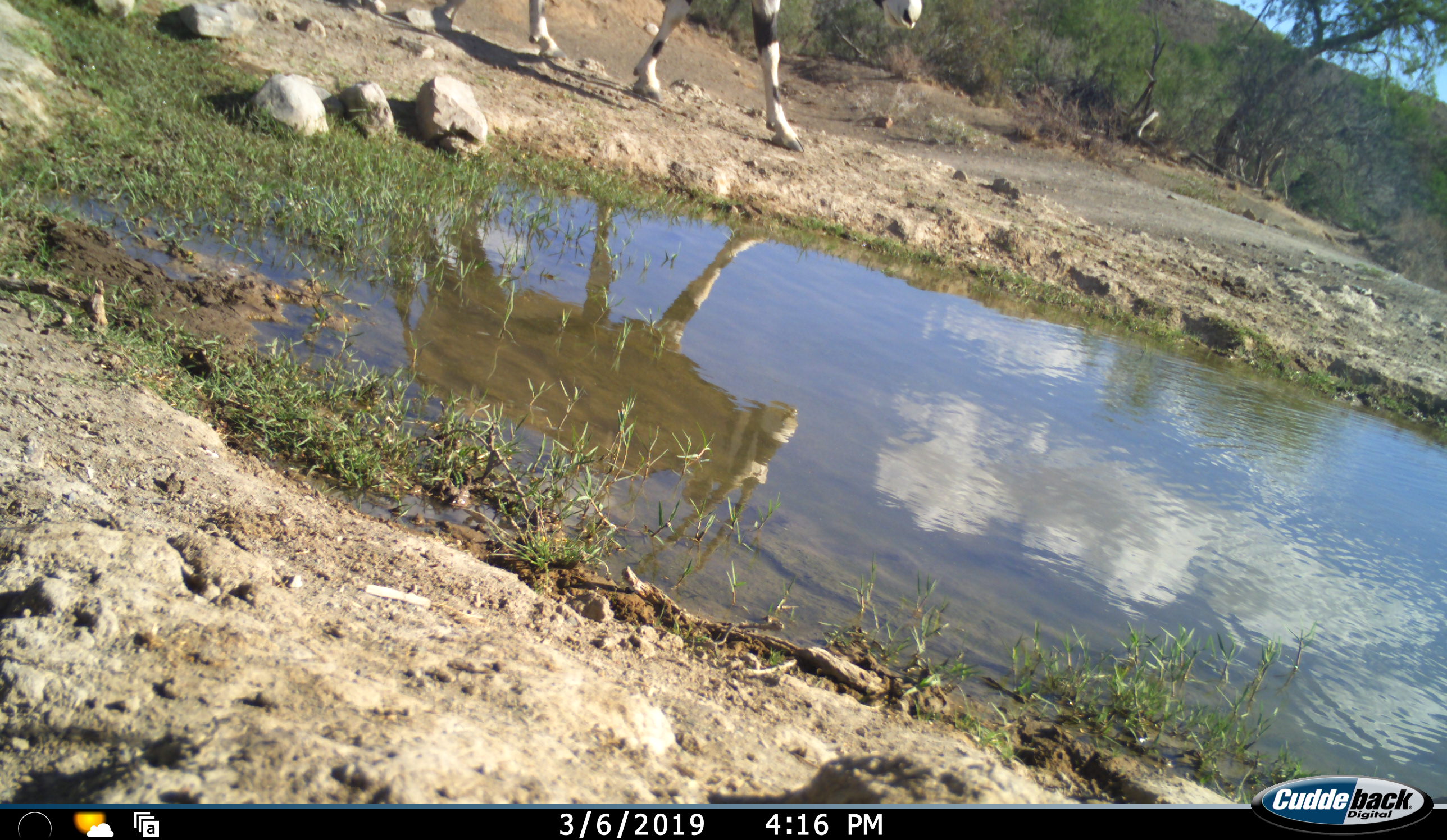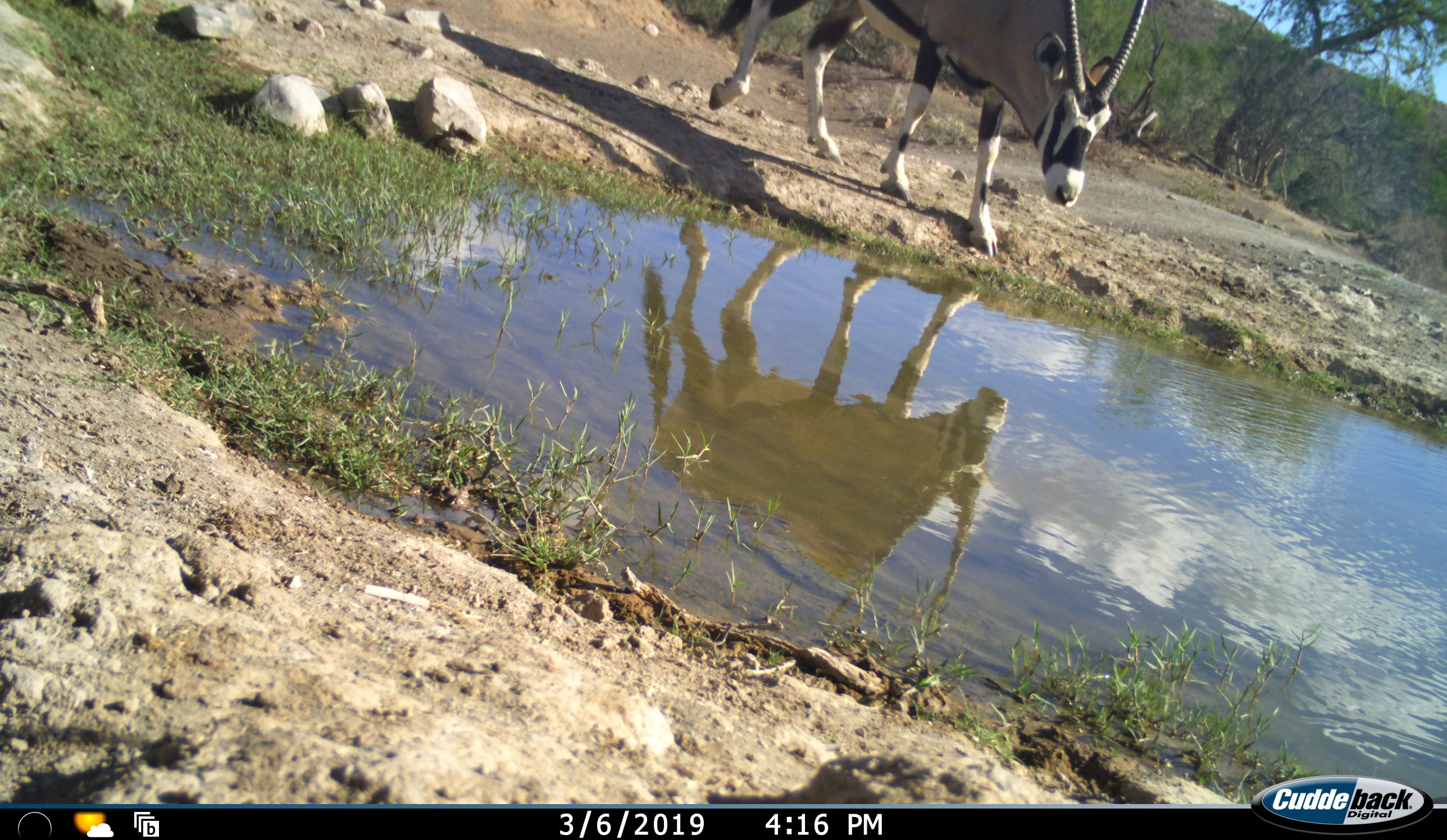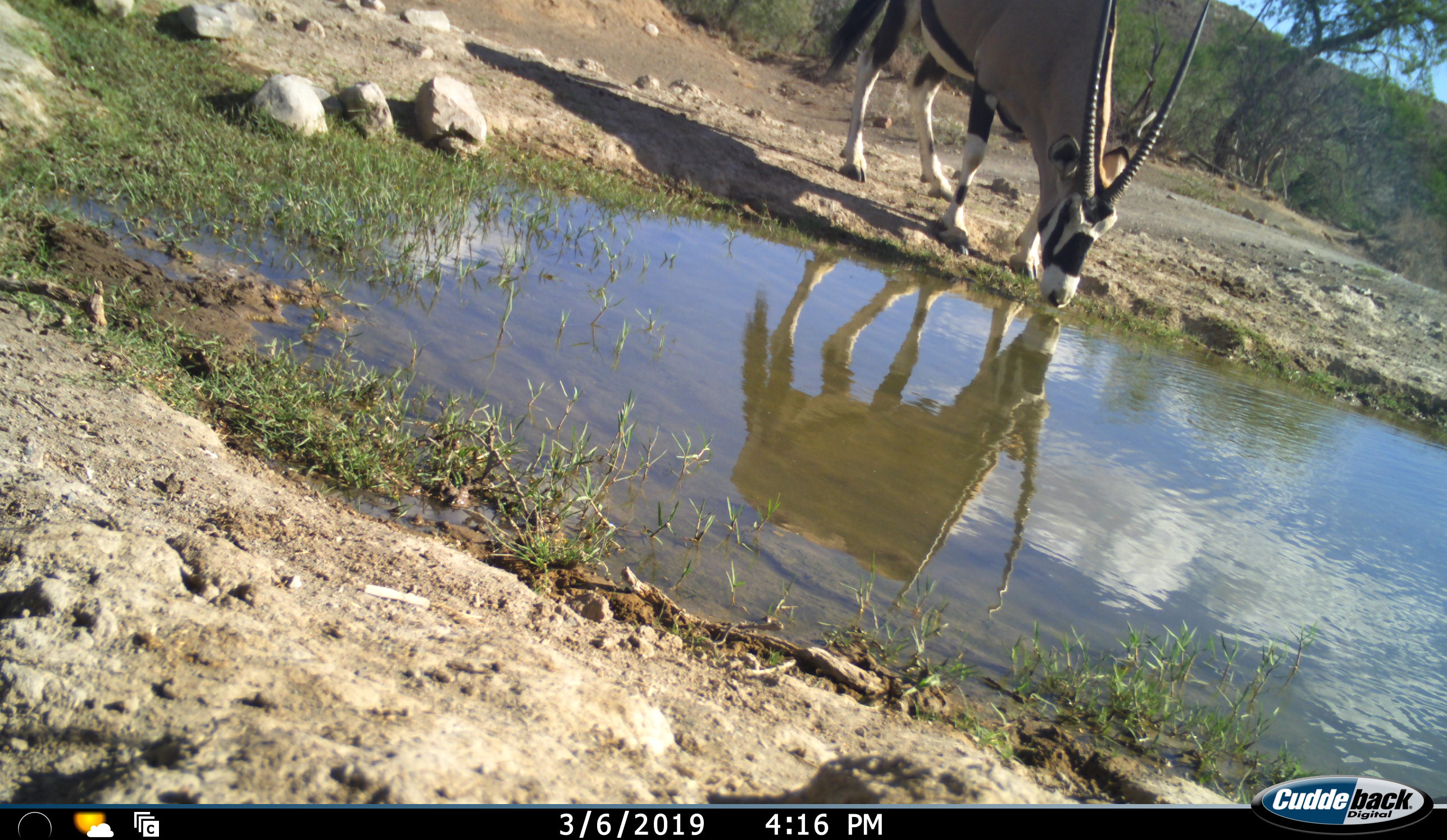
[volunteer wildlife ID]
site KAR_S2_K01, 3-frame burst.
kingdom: Animalia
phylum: Chordata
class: Mammalia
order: Artiodactyla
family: Bovidae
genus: Oryx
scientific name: Oryx gazella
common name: gemsbok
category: oryx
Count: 1.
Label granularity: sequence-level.